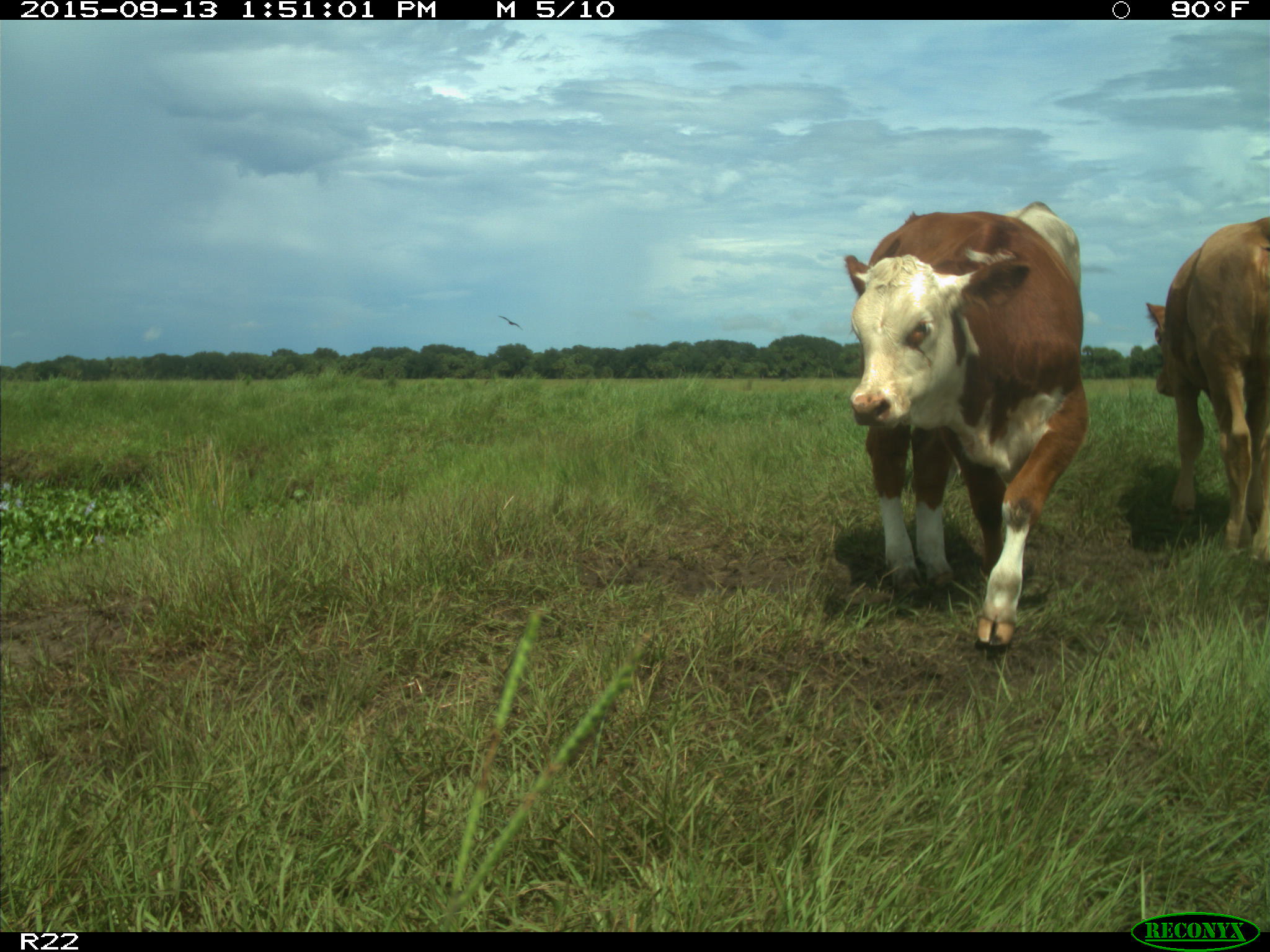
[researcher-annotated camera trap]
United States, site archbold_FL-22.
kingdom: Animalia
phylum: Chordata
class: Mammalia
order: Artiodactyla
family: Bovidae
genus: Bos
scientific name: Bos taurus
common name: domestic cow